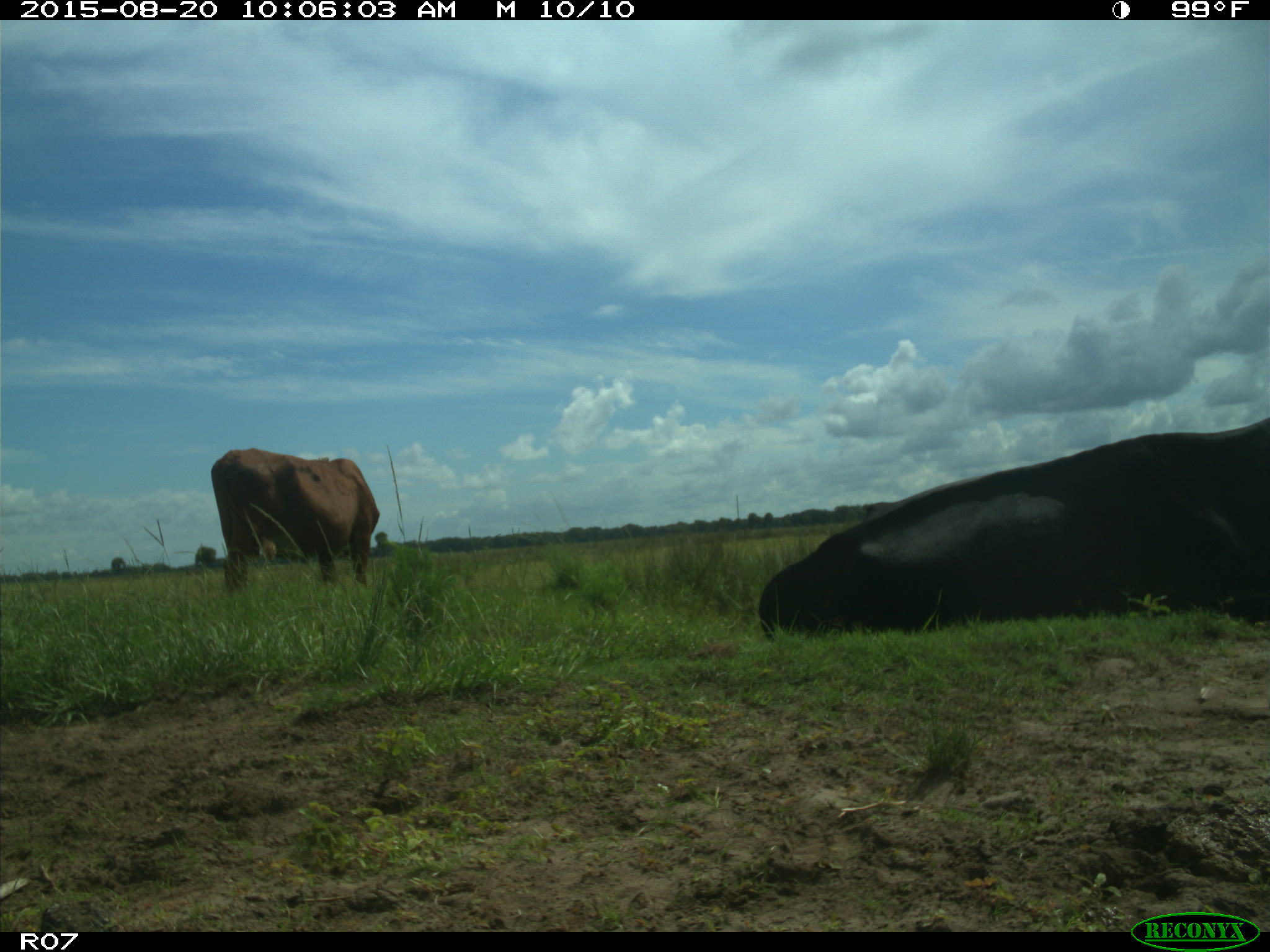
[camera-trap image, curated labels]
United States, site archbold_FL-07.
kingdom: Animalia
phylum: Chordata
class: Mammalia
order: Artiodactyla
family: Bovidae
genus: Bos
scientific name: Bos taurus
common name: domestic cow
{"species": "Bos taurus (domestic cow)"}